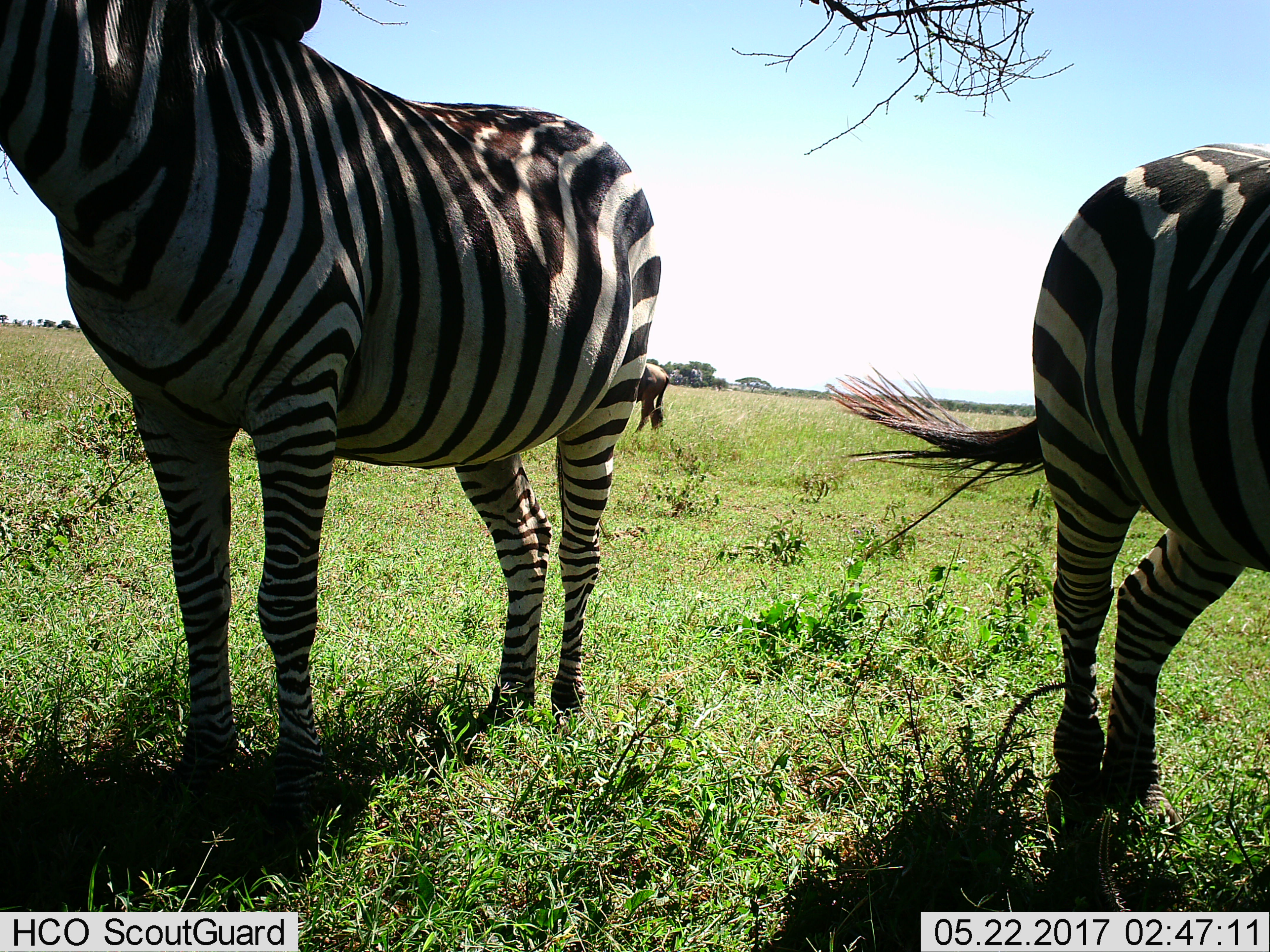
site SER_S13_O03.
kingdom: Animalia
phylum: Chordata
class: Mammalia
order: Perissodactyla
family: Equidae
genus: Equus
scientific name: Equus quagga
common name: plains zebra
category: zebraplains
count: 2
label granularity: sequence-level